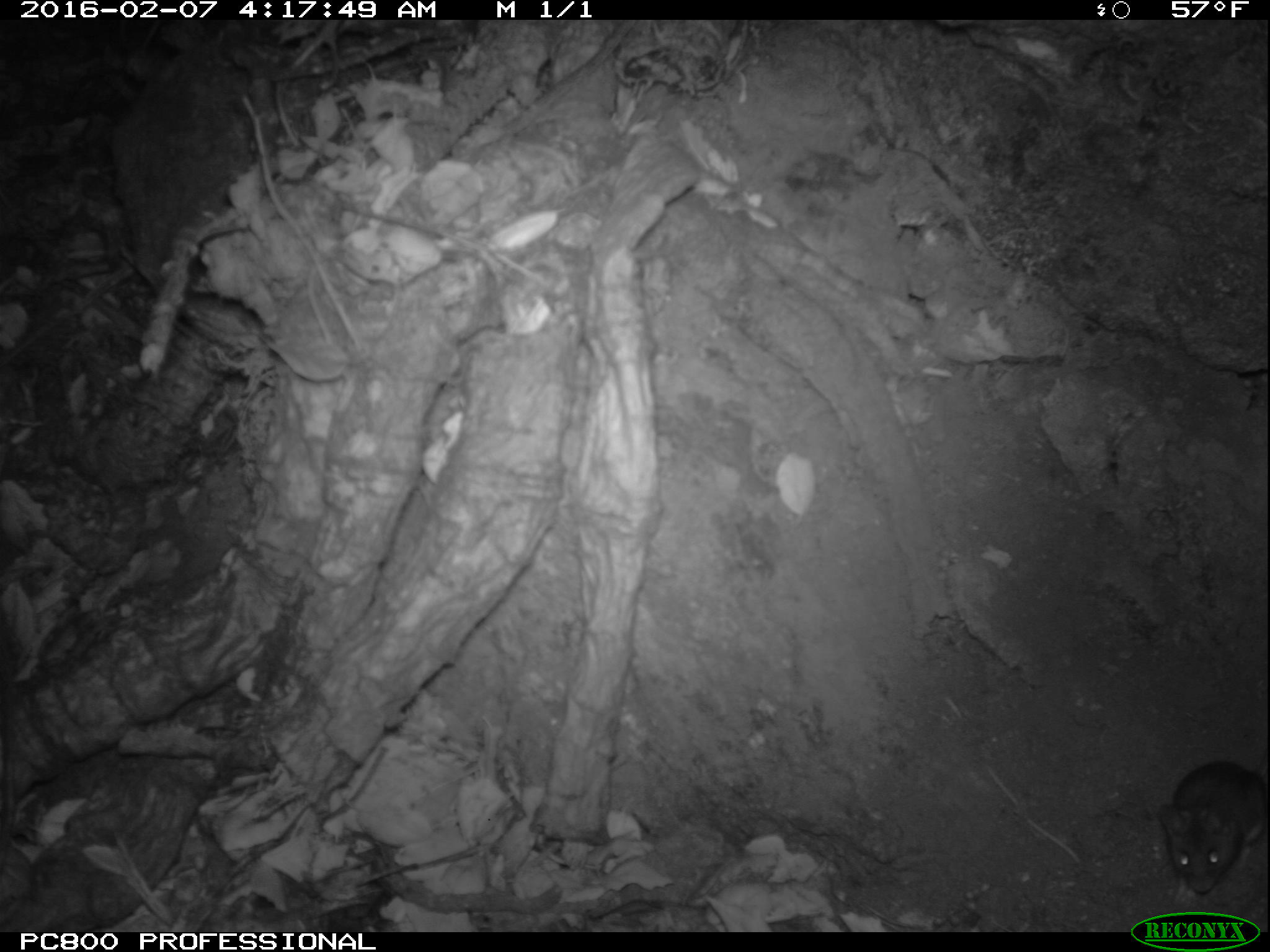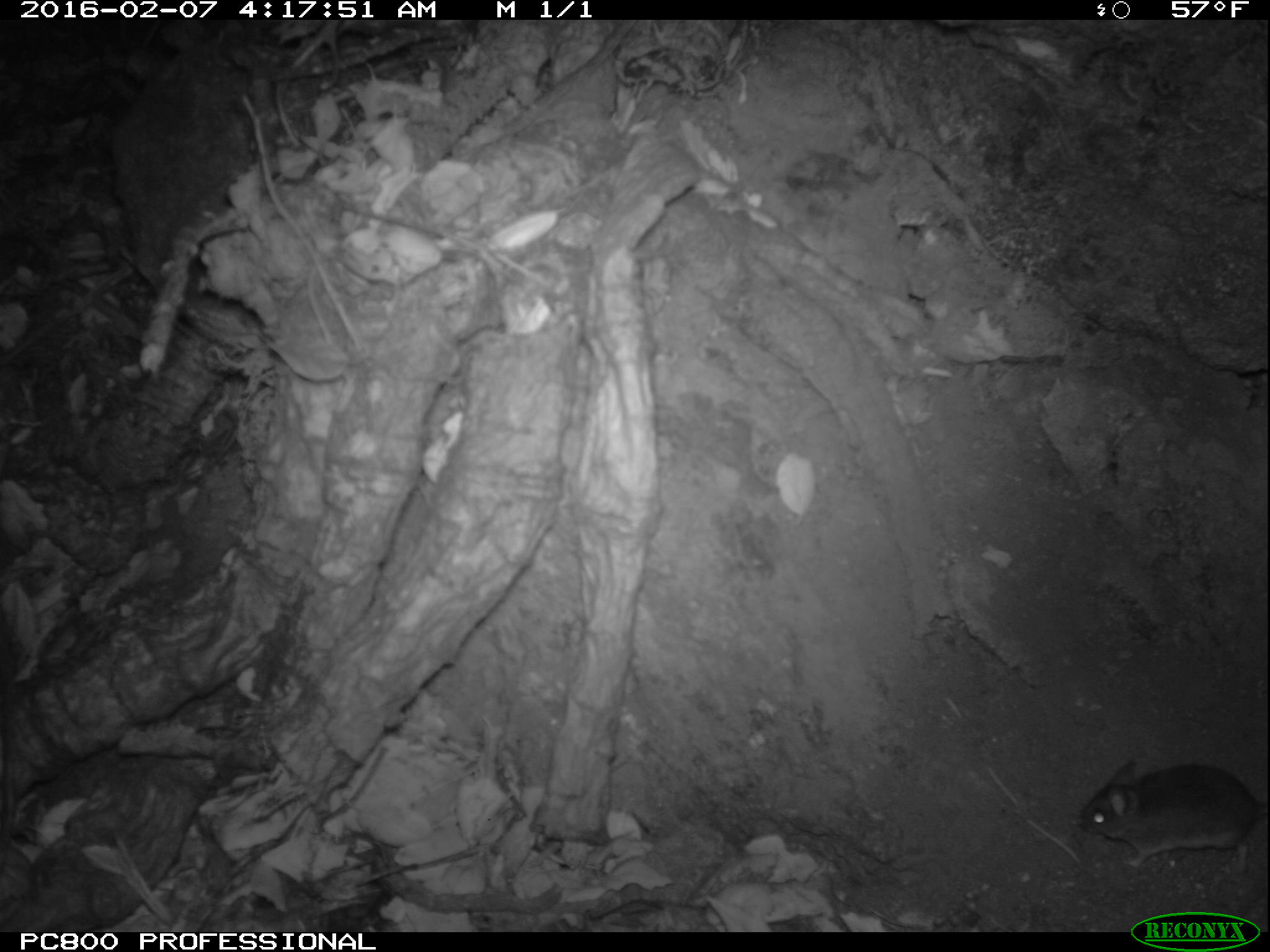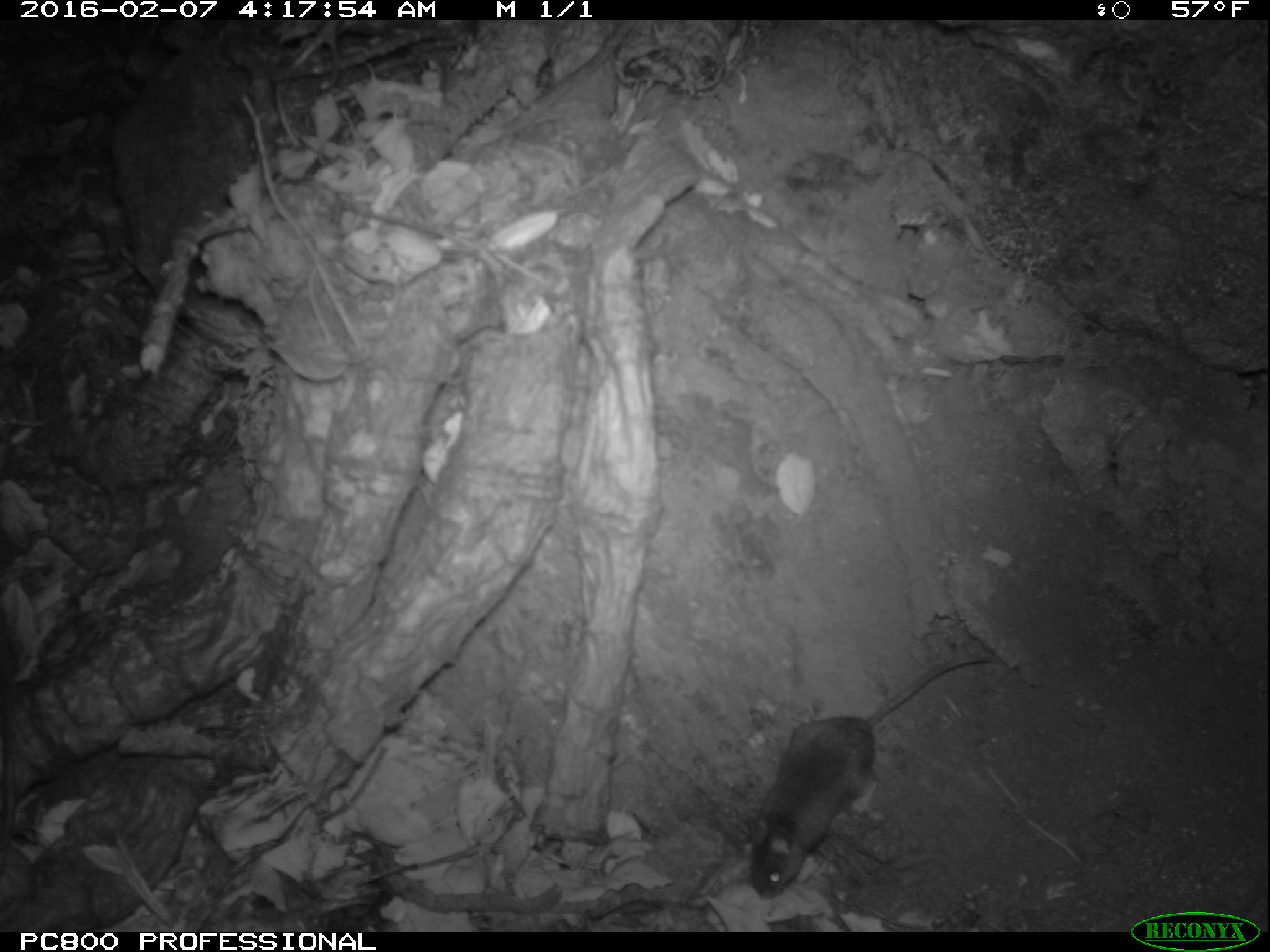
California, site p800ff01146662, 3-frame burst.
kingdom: Animalia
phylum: Chordata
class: Mammalia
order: Rodentia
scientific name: Rodentia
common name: rodent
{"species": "rodent (Rodentia)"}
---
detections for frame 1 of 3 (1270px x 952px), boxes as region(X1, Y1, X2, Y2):
rodent: region(1158, 751, 1269, 902)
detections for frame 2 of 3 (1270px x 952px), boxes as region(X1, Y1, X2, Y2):
rodent: region(1077, 760, 1268, 872)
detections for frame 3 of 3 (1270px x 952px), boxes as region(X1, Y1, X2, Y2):
rodent: region(744, 657, 997, 902)